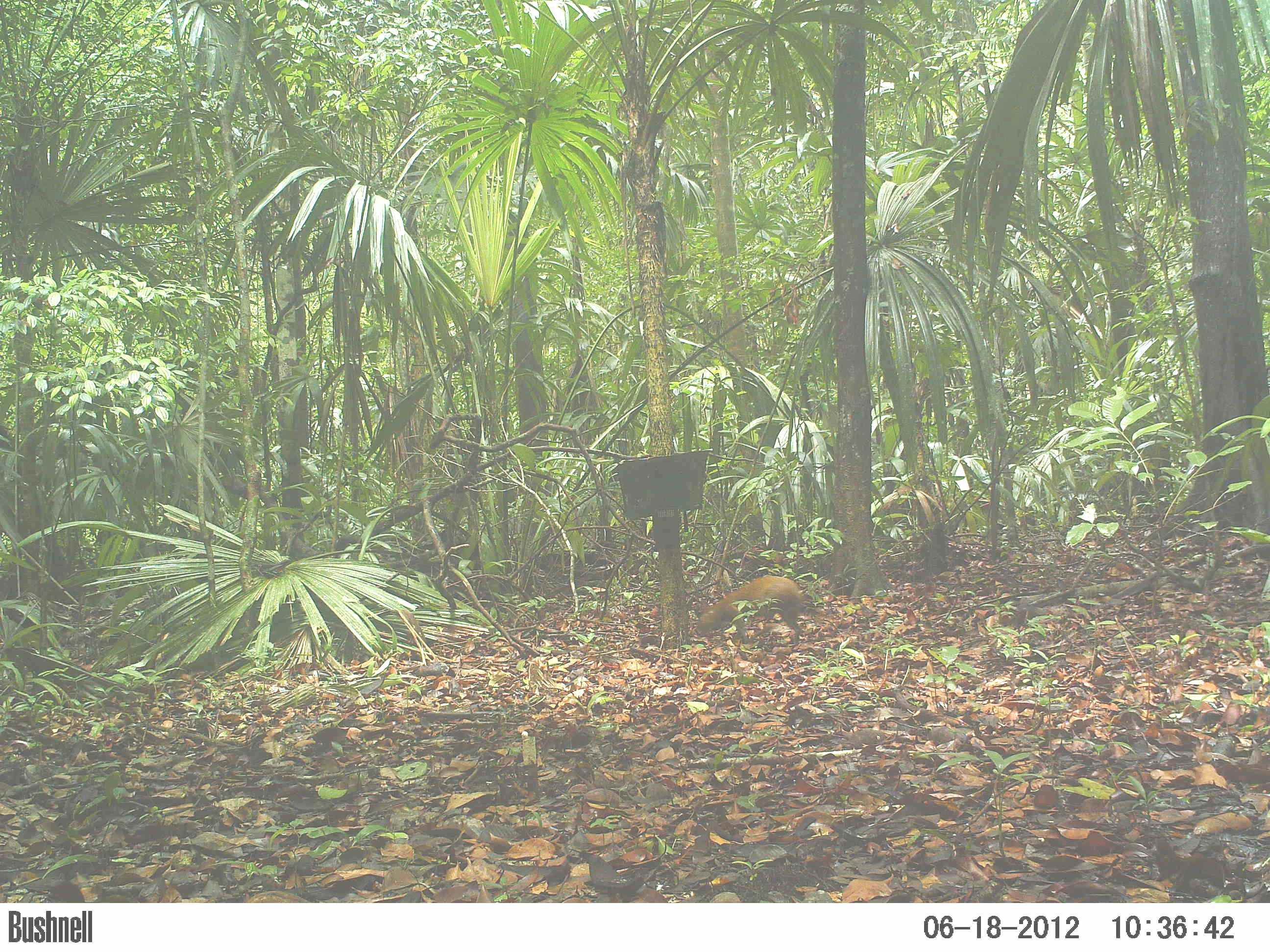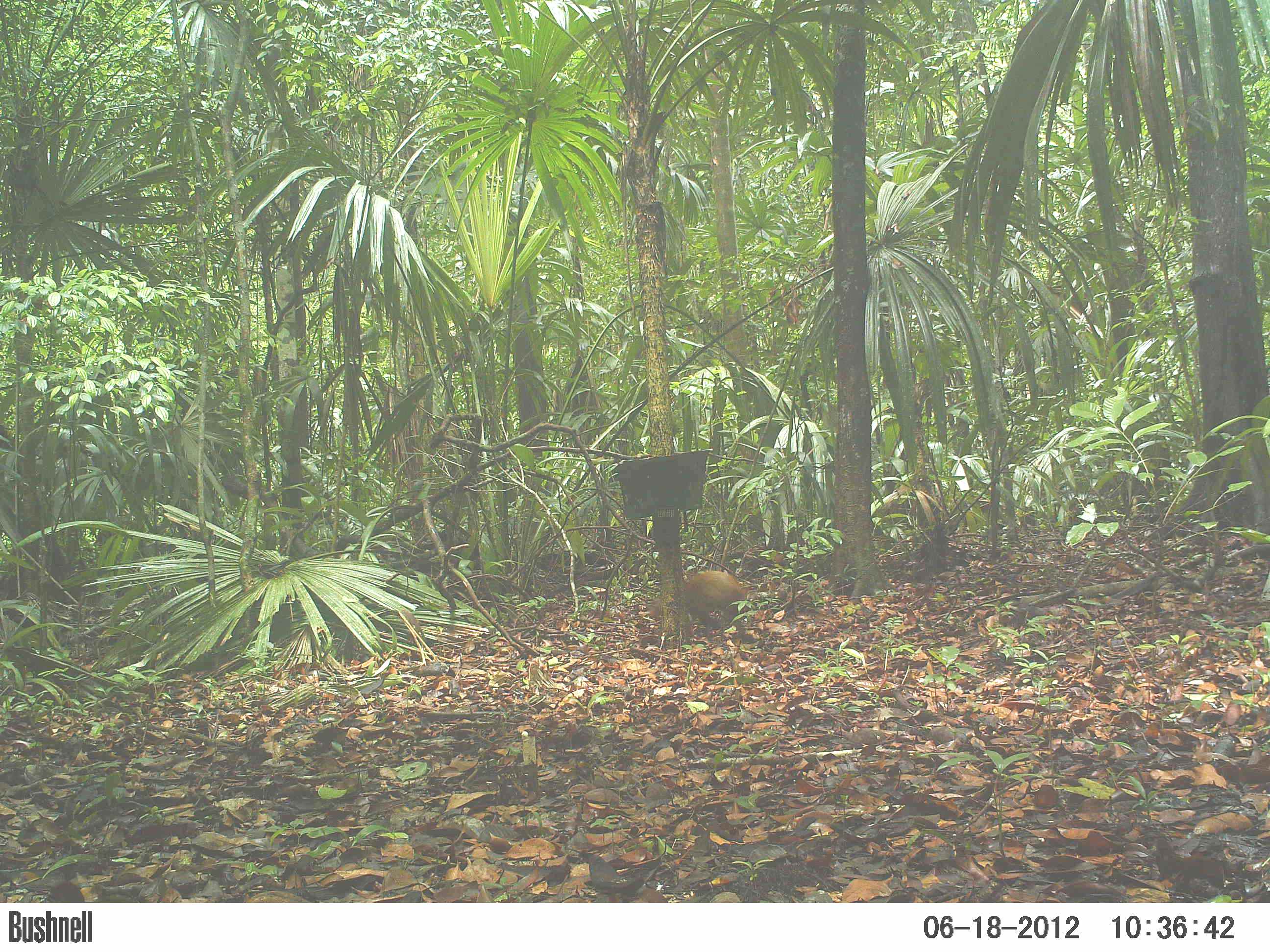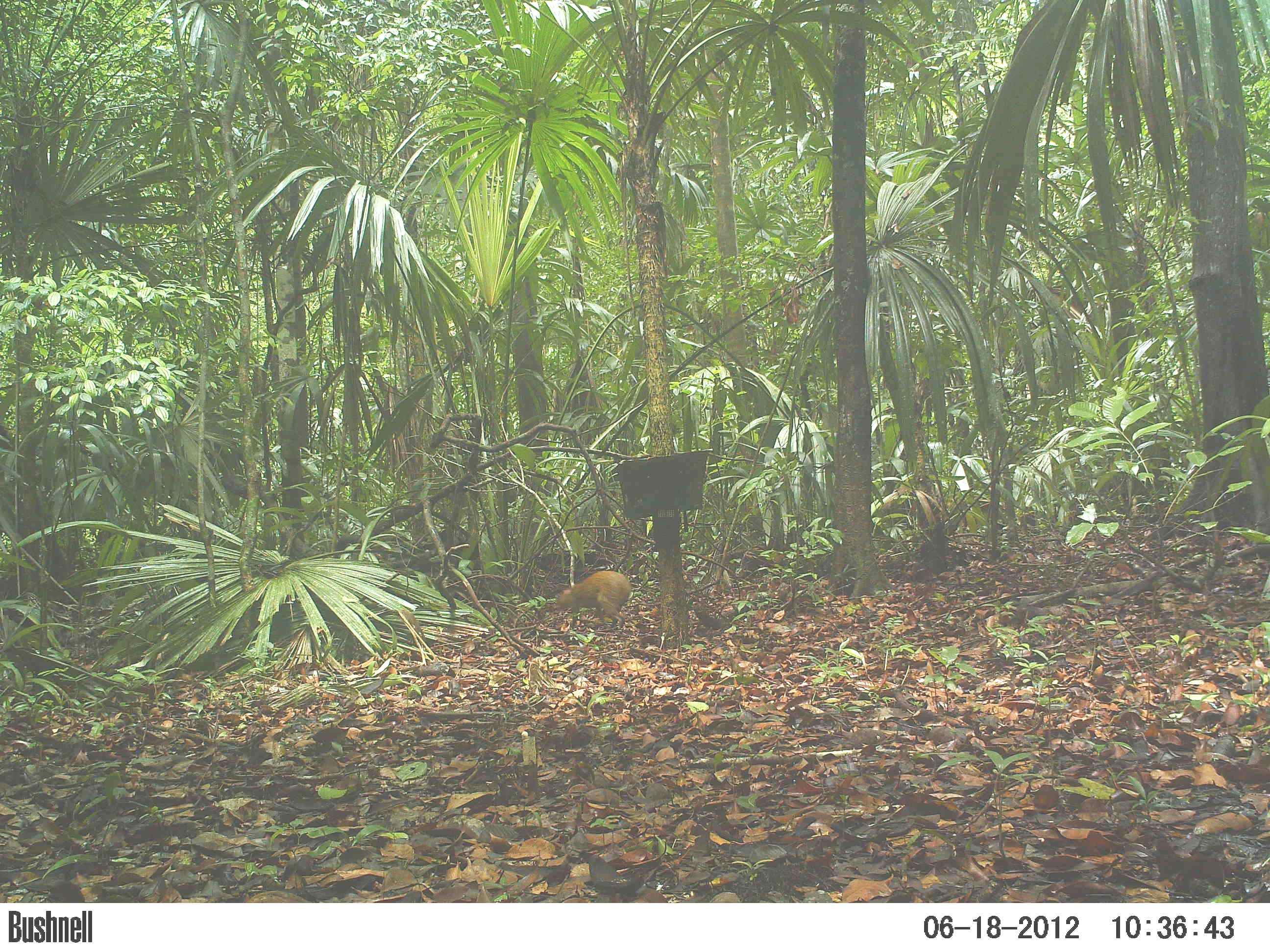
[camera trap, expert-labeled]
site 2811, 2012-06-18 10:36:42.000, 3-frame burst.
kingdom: Animalia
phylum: Chordata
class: Mammalia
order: Rodentia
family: Dasyproctidae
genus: Dasyprocta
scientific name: Dasyprocta punctata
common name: central american agouti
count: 1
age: adult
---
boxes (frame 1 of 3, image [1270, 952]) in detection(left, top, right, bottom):
dasyprocta punctata: detection(694, 574, 831, 646)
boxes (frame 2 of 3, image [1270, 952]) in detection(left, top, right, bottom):
dasyprocta punctata: detection(645, 569, 753, 642)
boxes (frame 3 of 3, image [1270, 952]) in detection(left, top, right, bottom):
dasyprocta punctata: detection(552, 569, 632, 630)